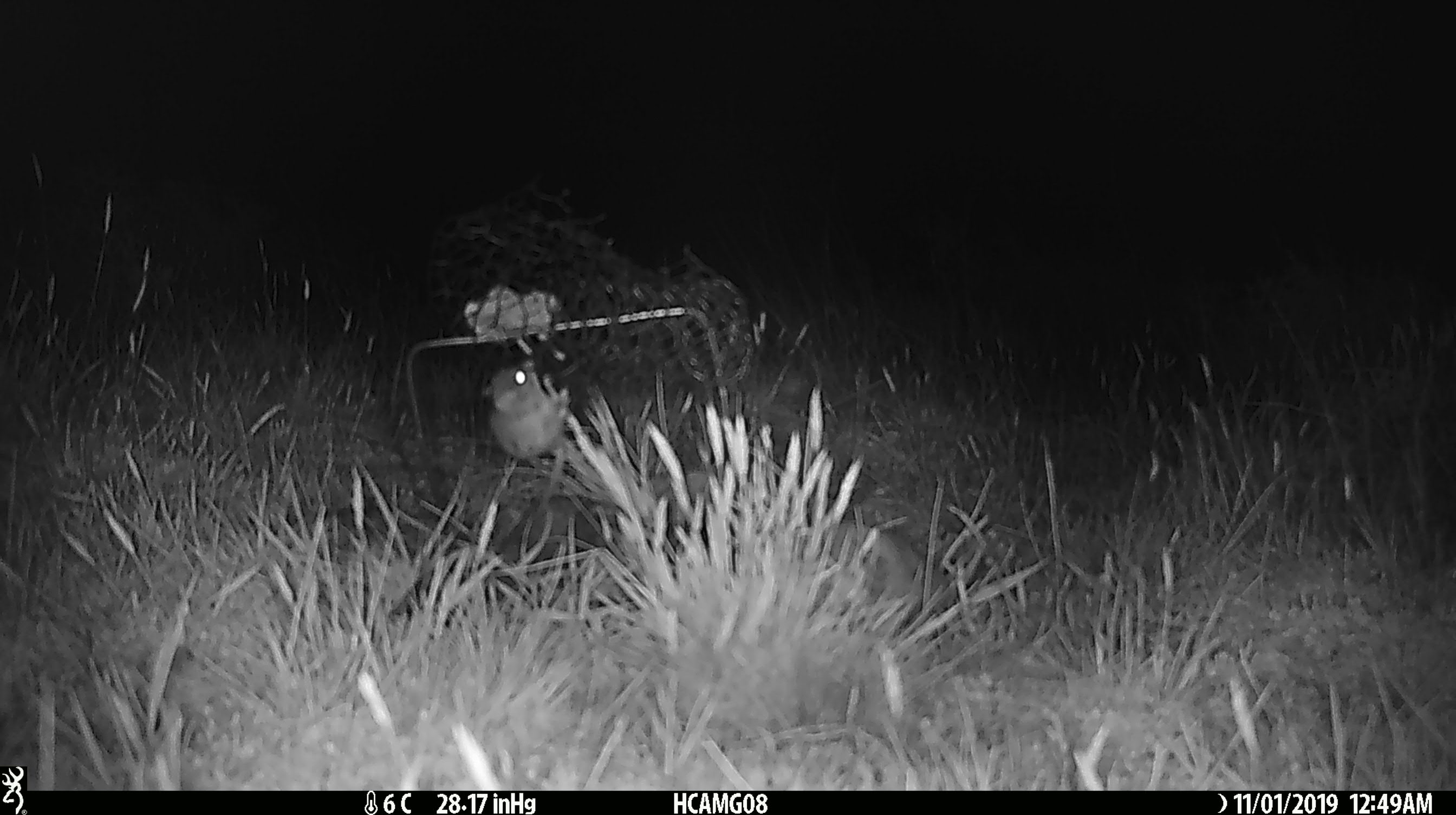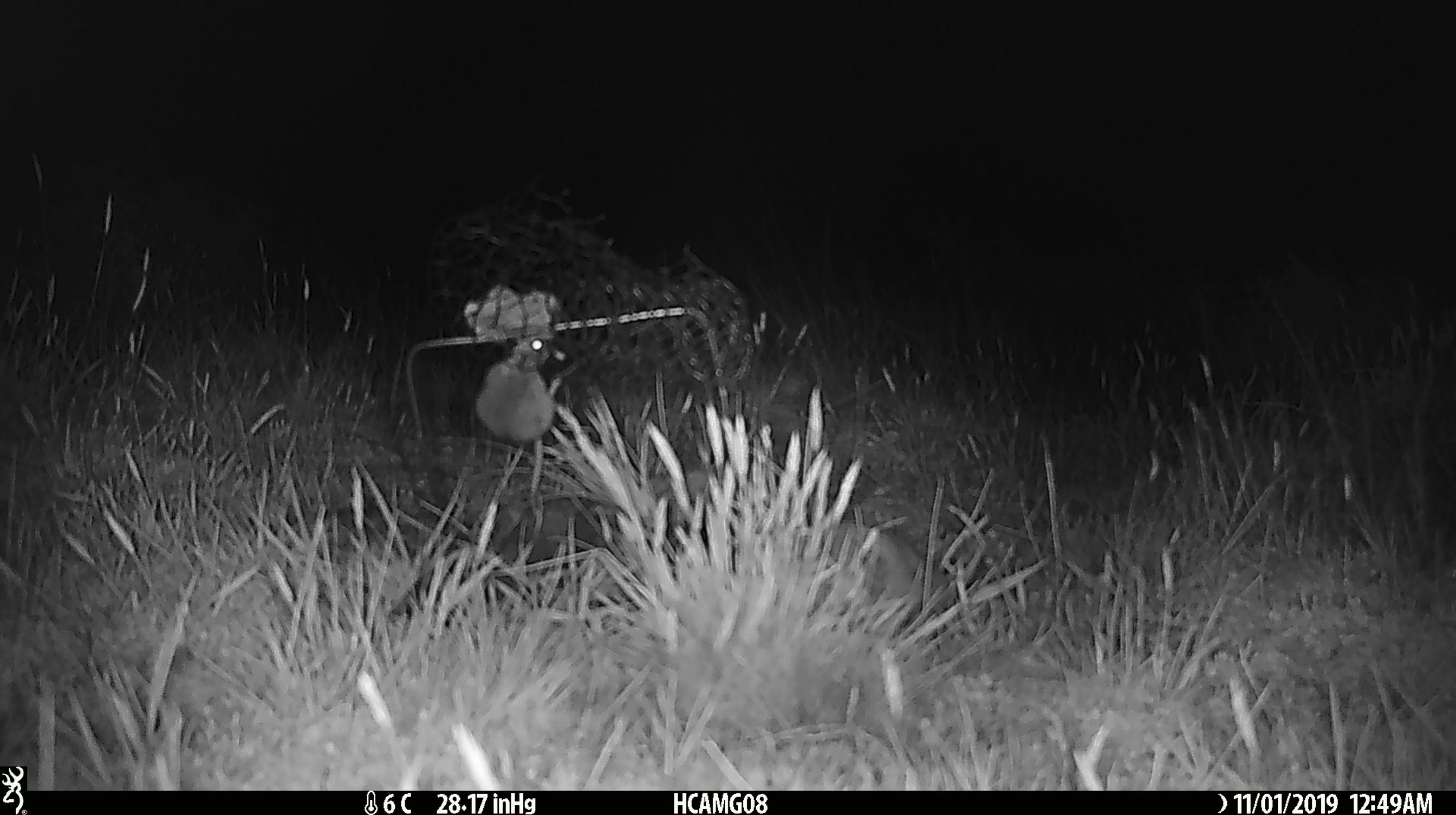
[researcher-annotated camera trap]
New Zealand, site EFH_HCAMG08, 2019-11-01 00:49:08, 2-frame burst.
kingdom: Animalia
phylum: Chordata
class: Mammalia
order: Rodentia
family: Muridae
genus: Mus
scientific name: Mus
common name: mouse